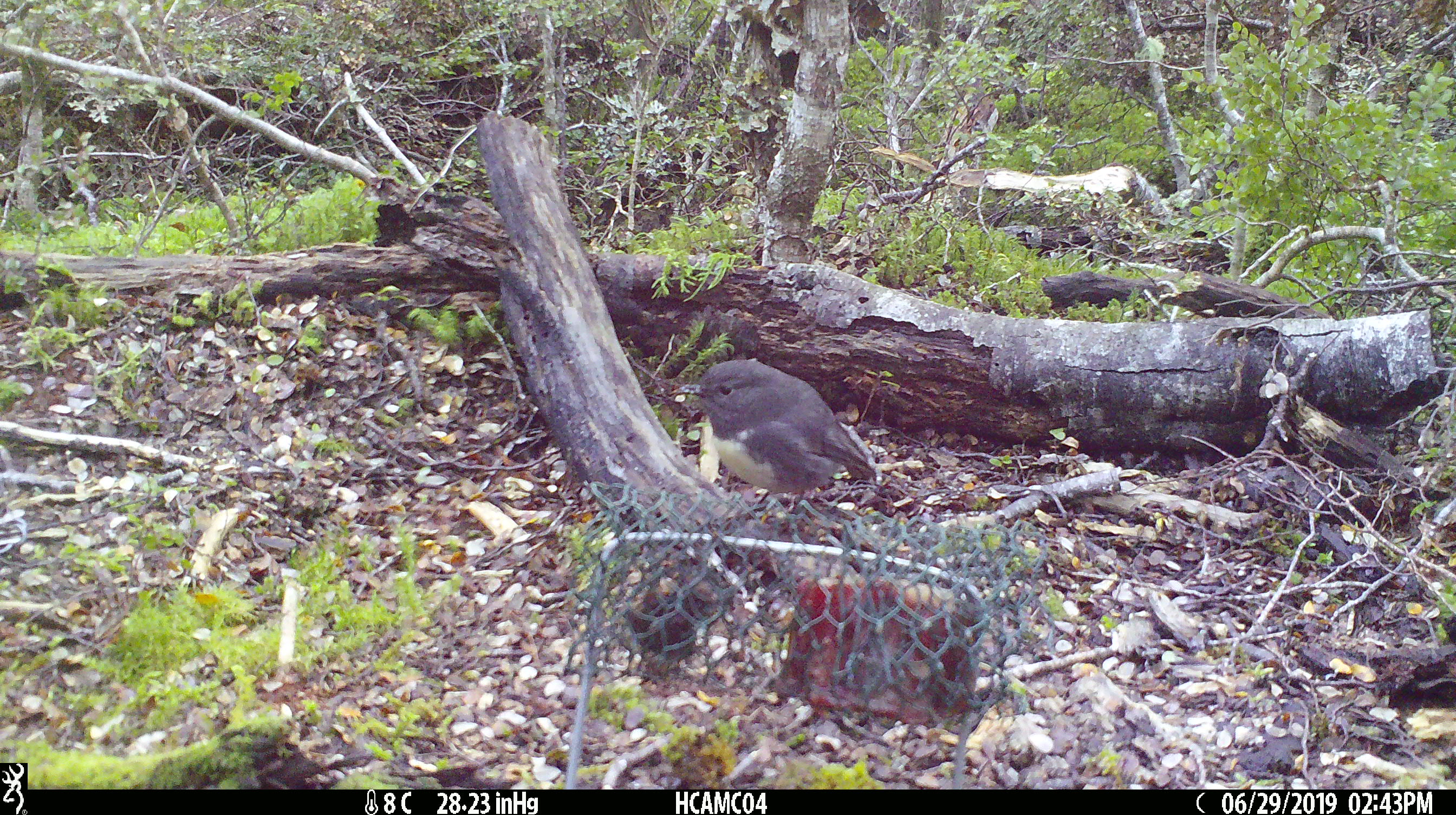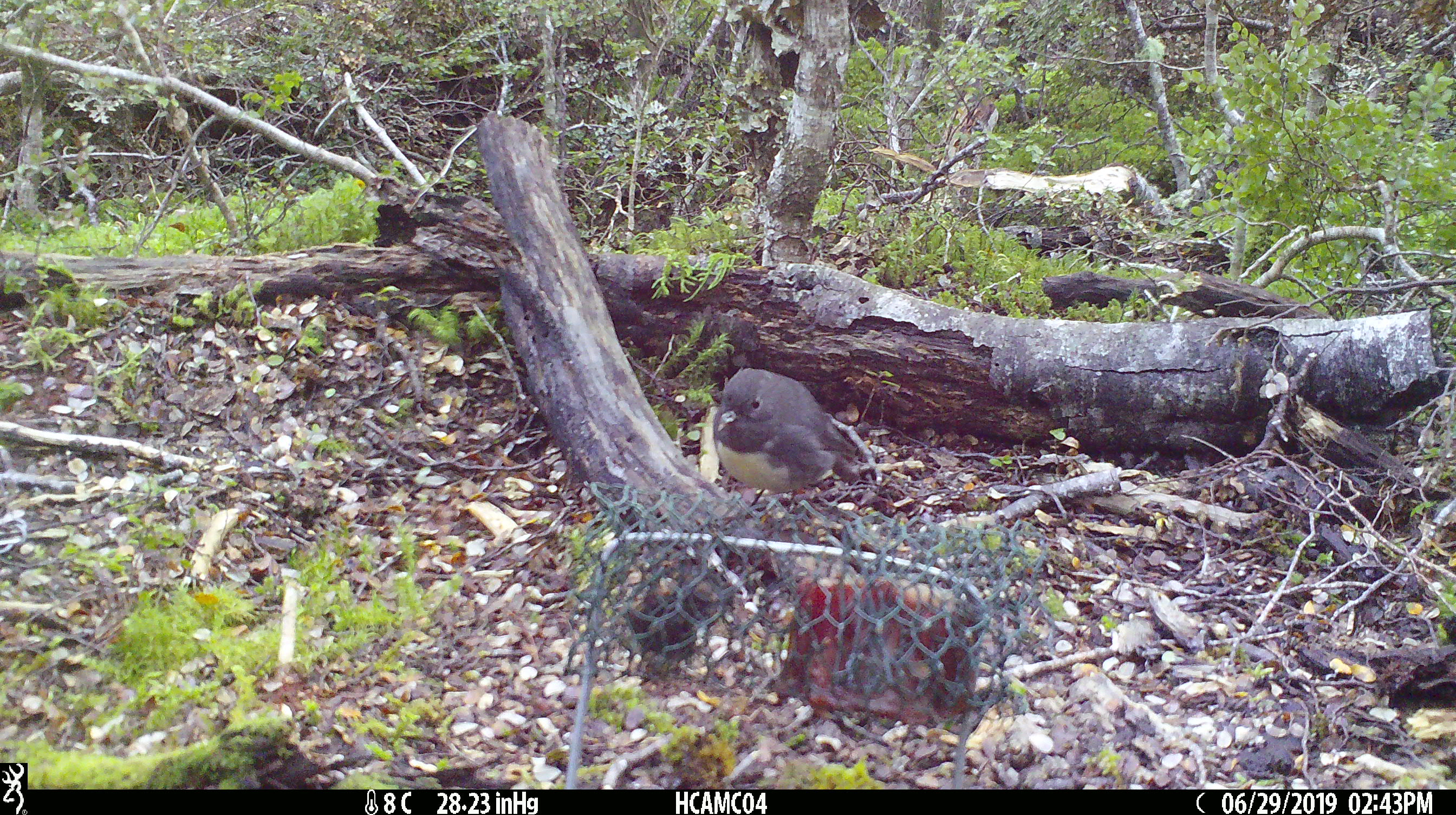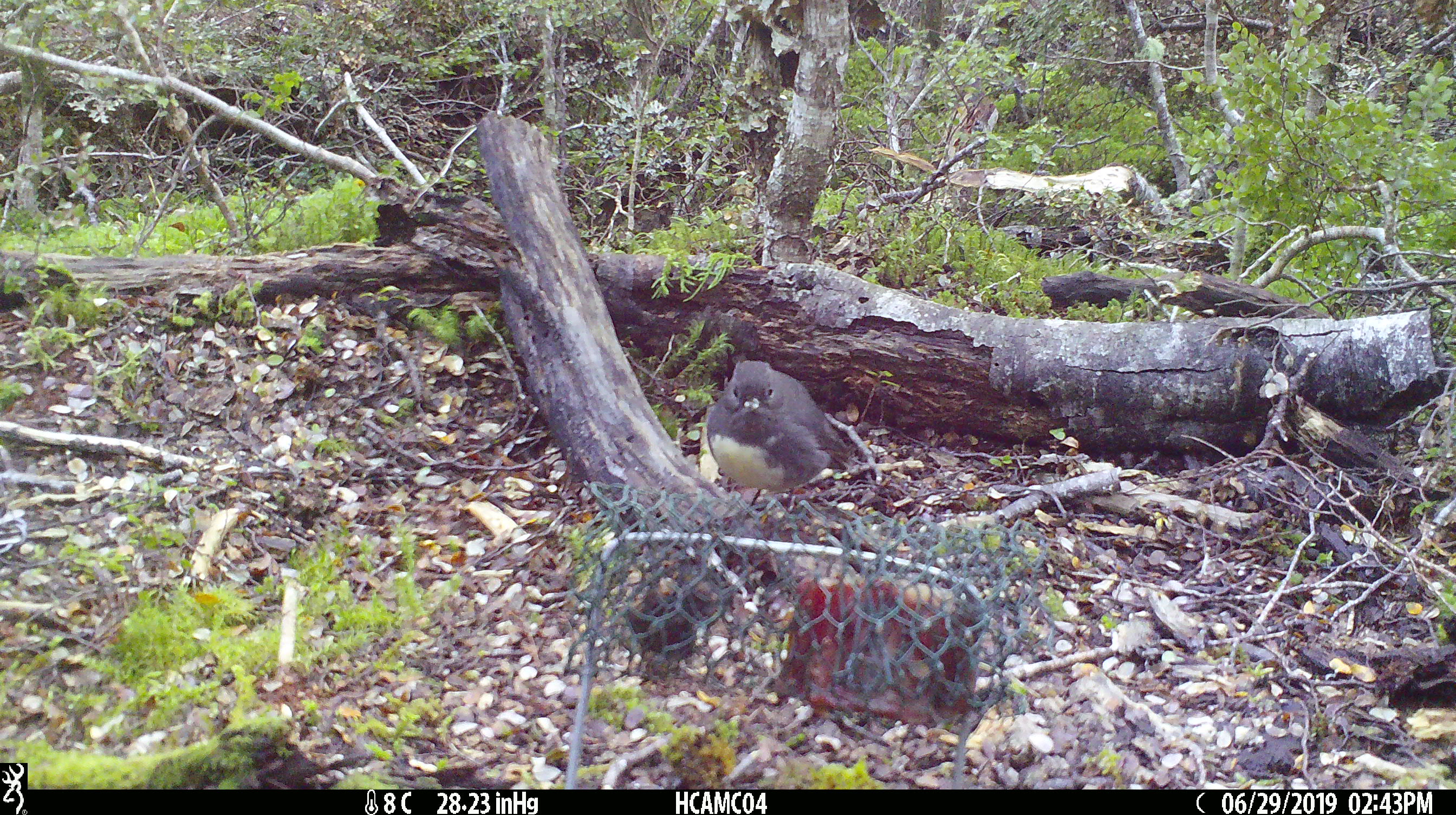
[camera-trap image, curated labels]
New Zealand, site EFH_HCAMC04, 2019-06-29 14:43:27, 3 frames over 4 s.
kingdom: Animalia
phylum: Chordata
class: Aves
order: Passeriformes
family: Petroicidae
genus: Petroica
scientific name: Petroica australis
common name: new zealand robin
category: robin